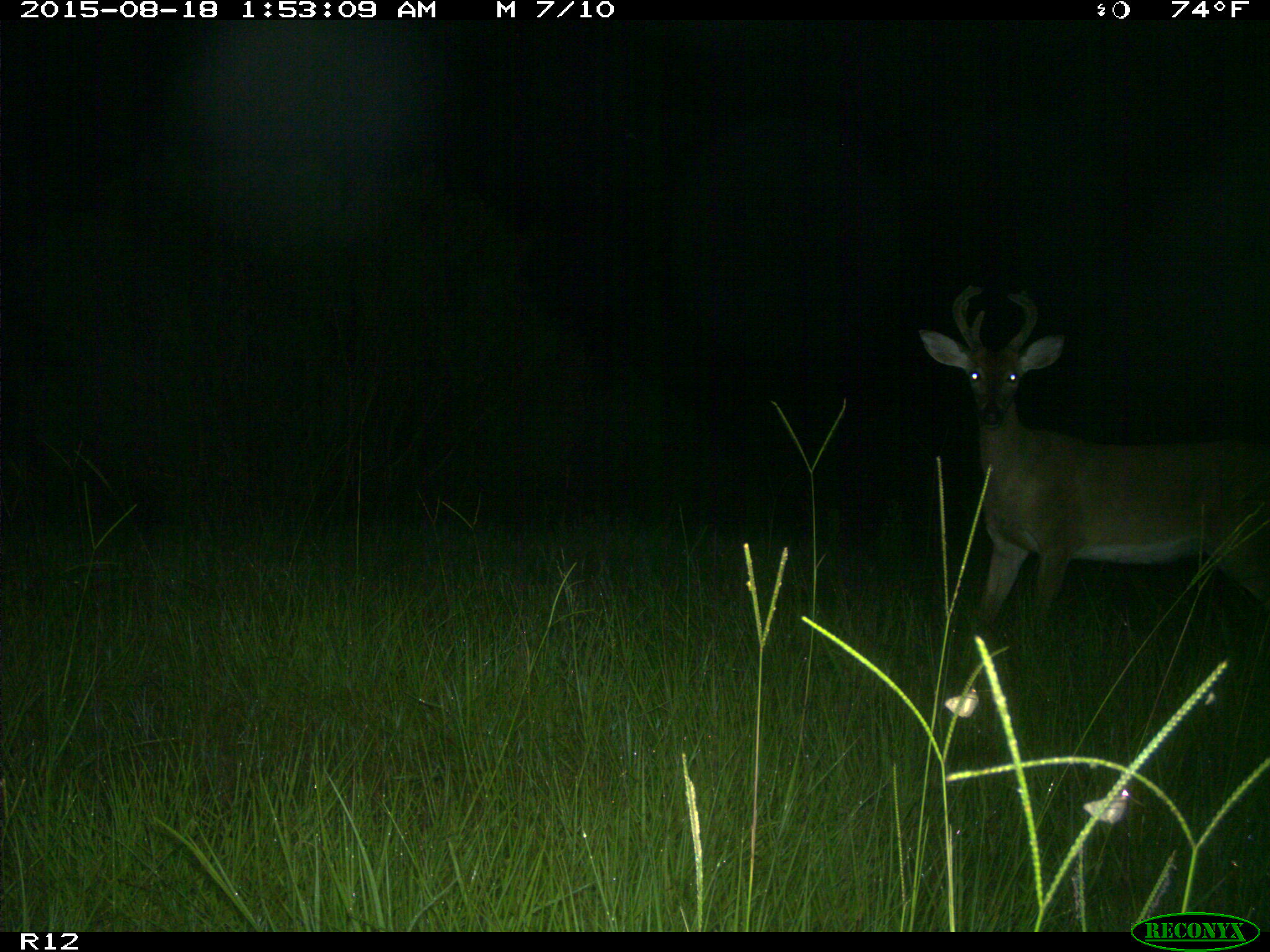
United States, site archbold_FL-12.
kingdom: Animalia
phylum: Chordata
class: Mammalia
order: Artiodactyla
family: Cervidae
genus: Odocoileus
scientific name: Odocoileus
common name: deer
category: unidentified deer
Unidentified deer (deer) (Odocoileus).